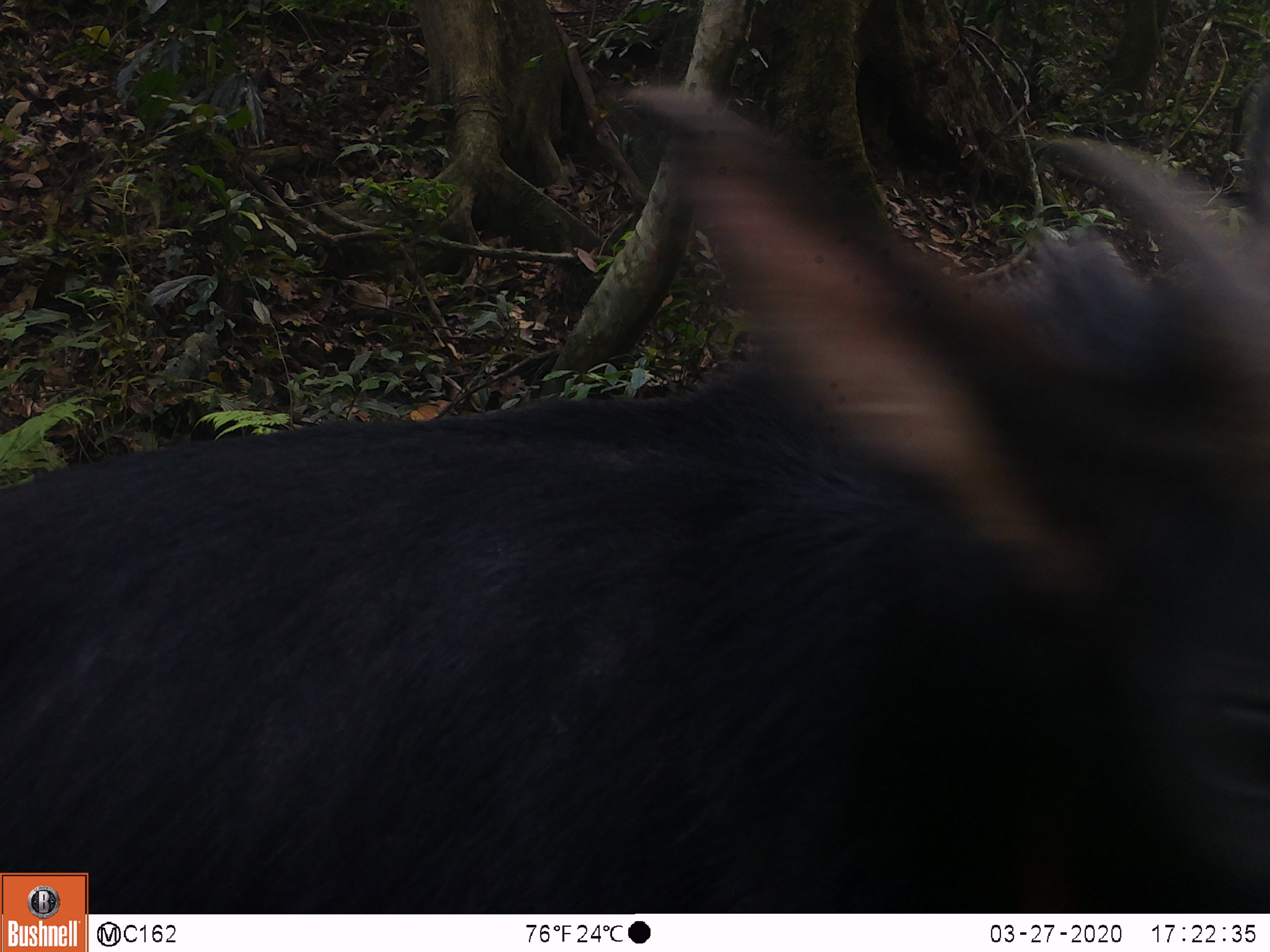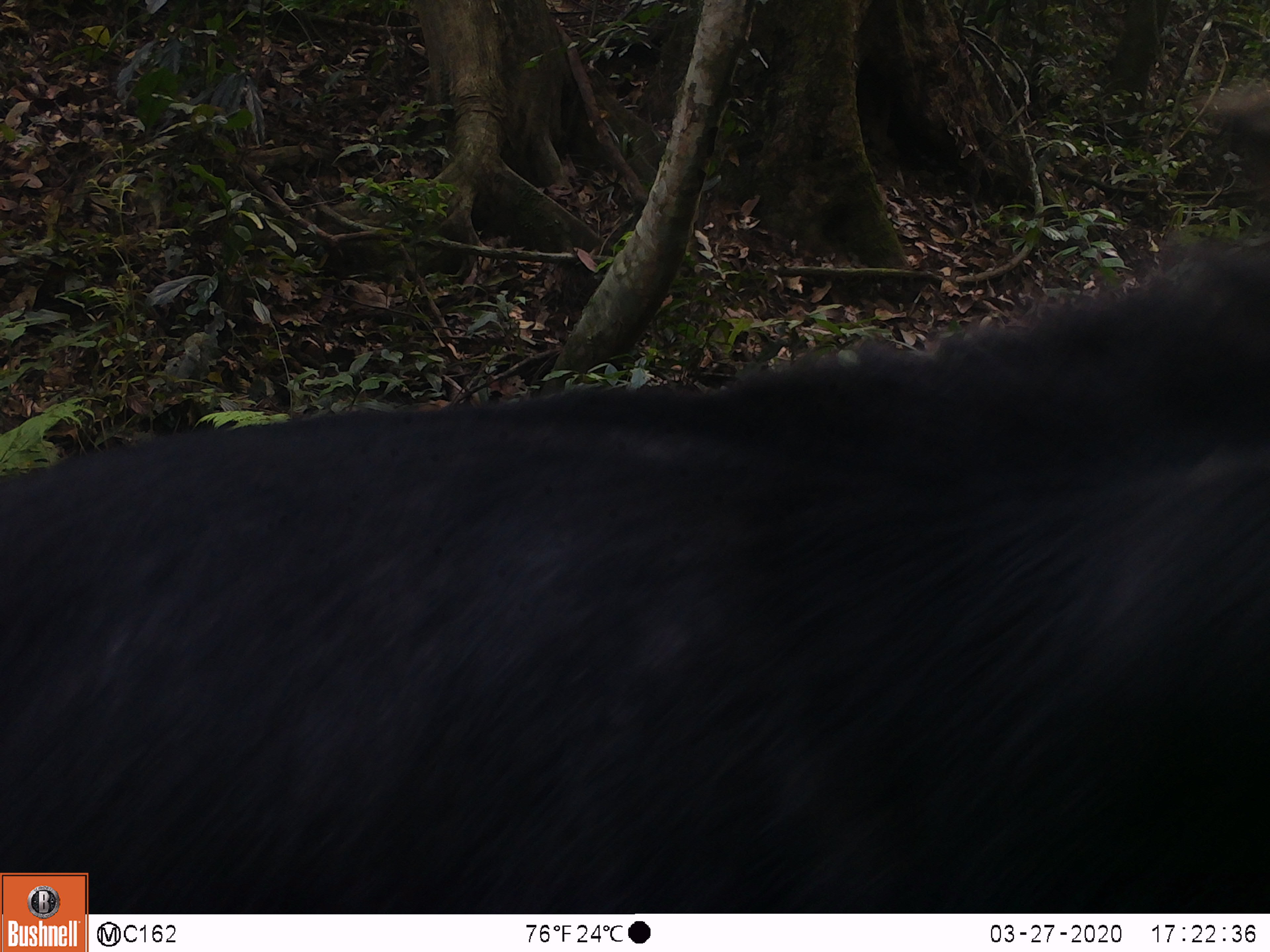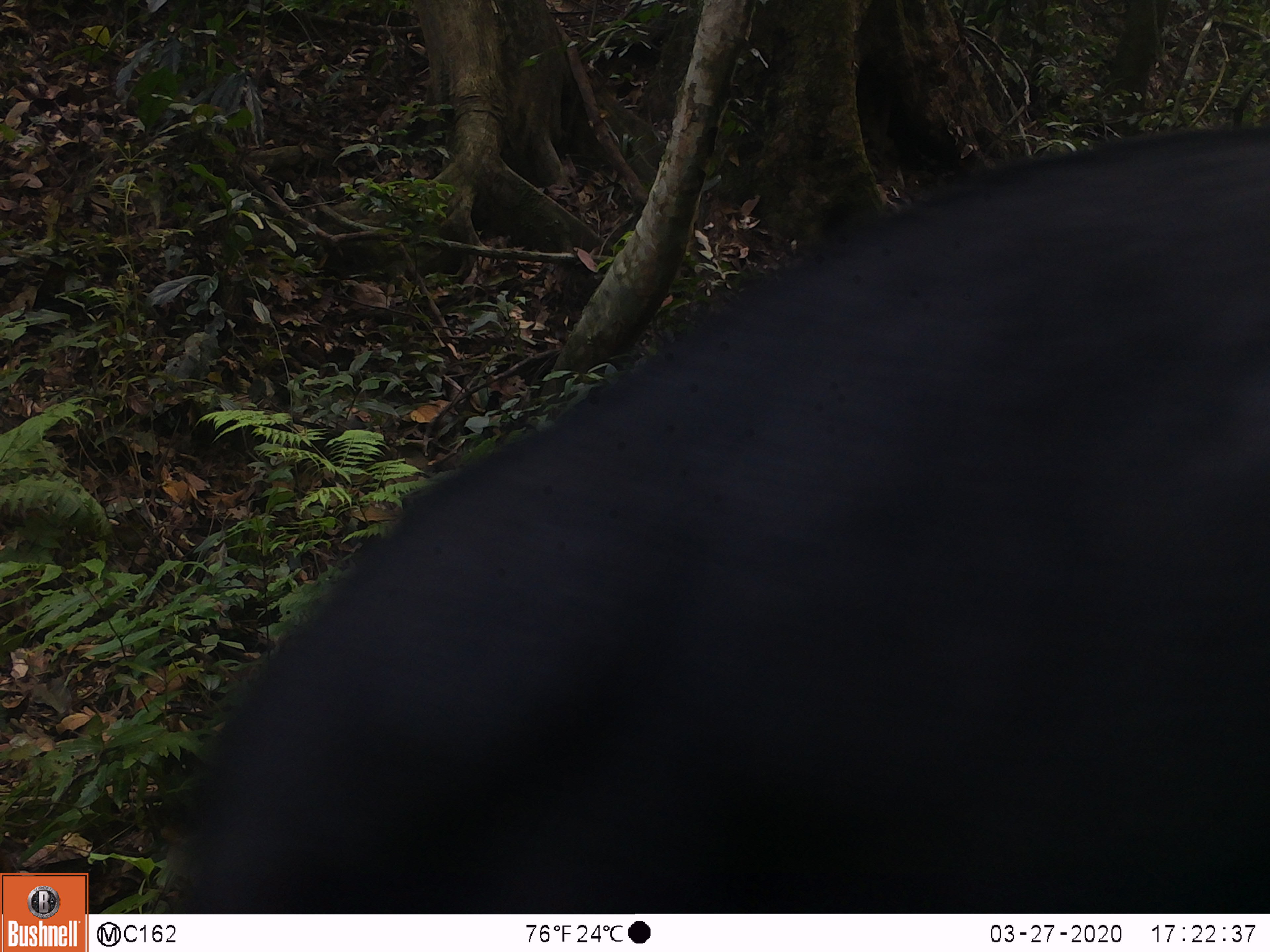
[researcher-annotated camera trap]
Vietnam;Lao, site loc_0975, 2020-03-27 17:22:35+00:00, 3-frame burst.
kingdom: Animalia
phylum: Chordata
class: Mammalia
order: Artiodactyla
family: Bovidae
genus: Capricornis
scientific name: Capricornis sumatraensis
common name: chinese serow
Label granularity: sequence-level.